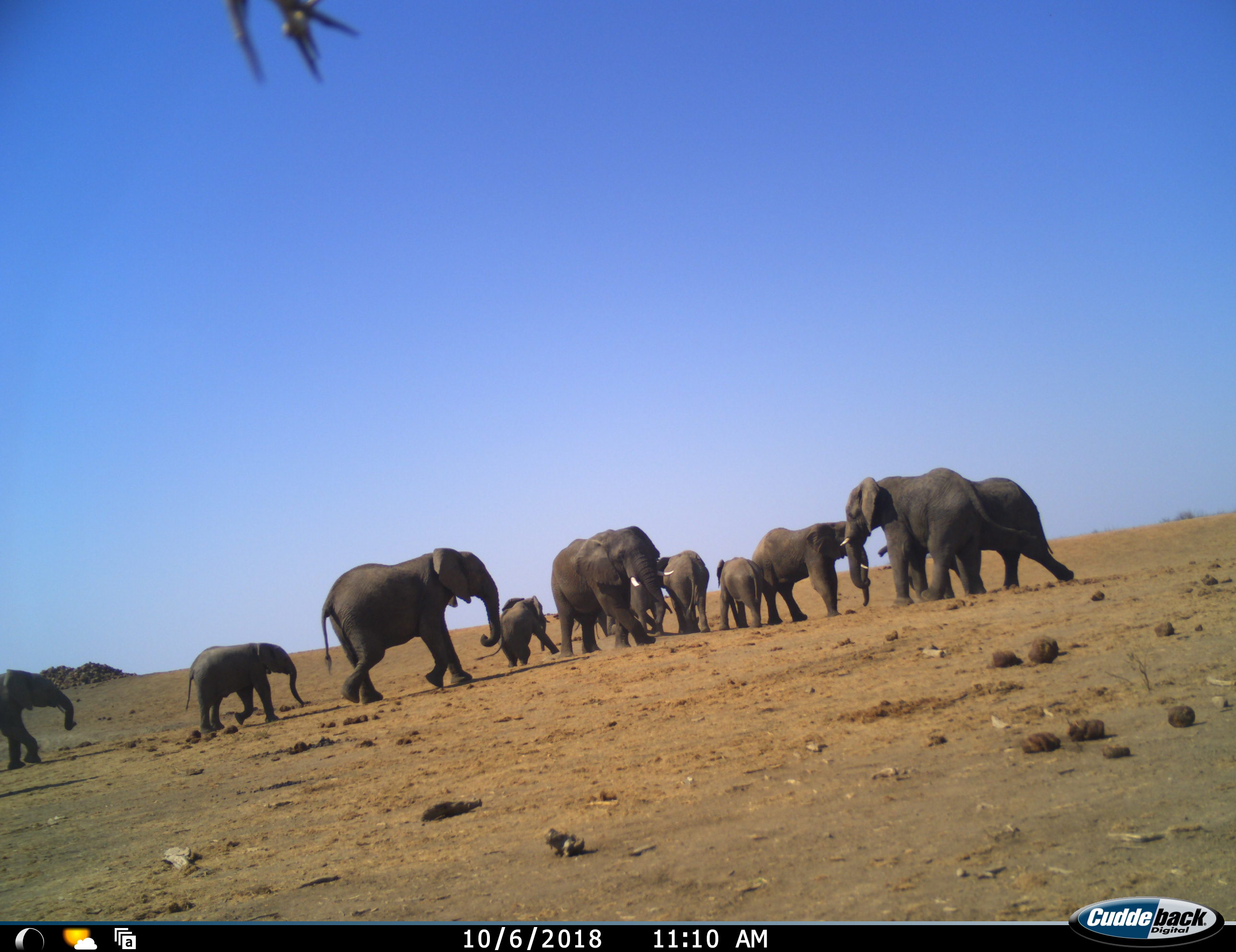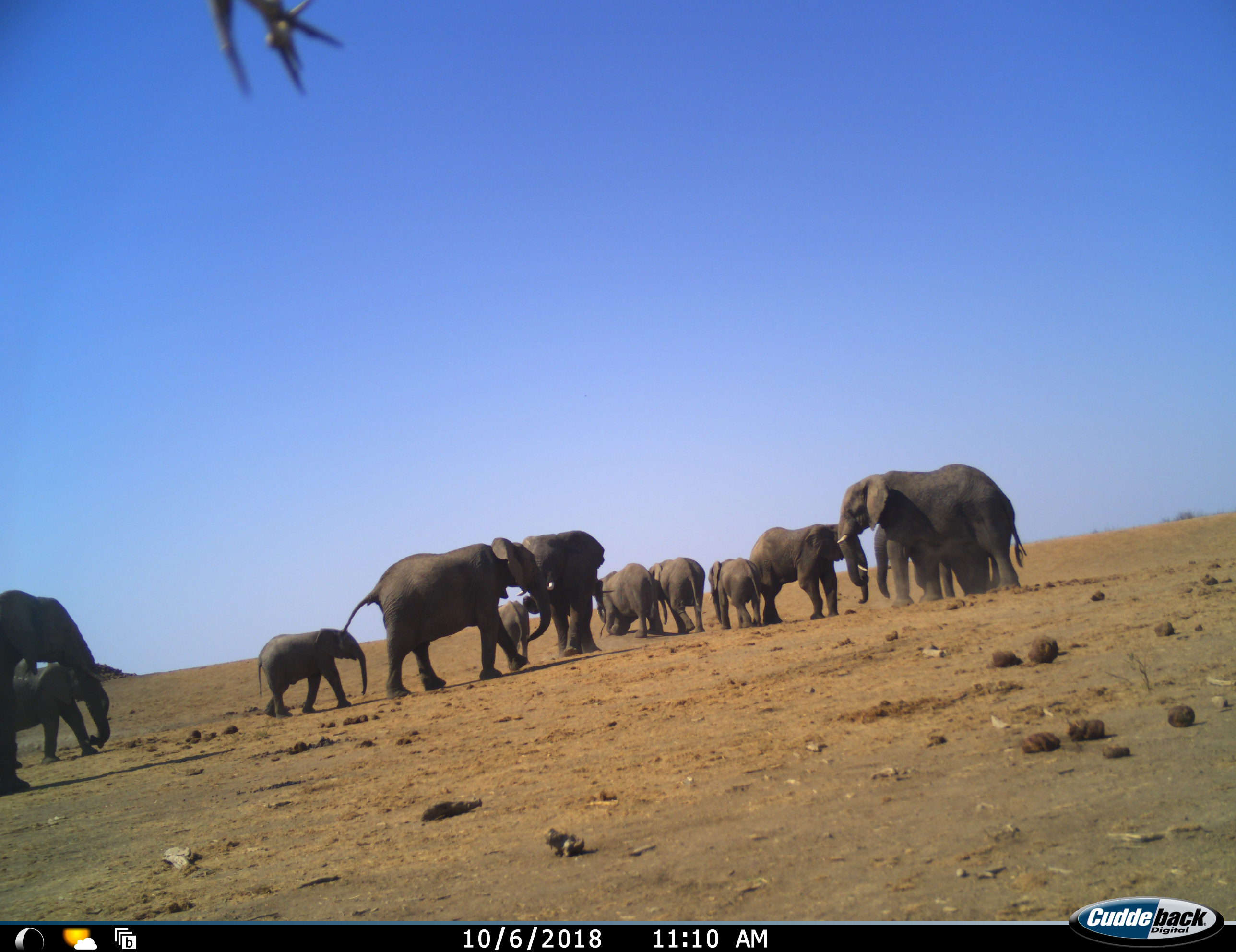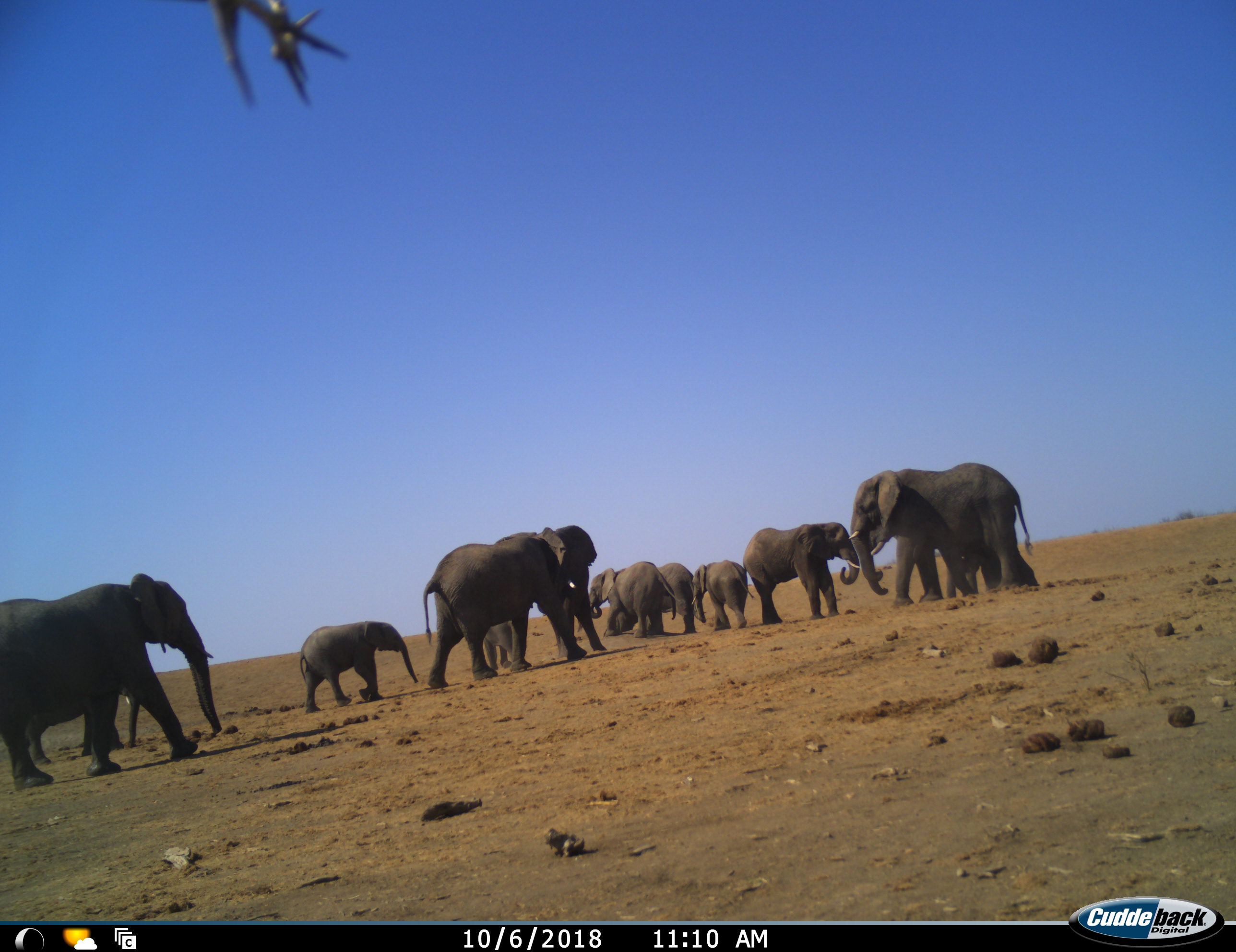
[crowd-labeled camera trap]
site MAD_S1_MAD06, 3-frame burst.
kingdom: Animalia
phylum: Chordata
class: Mammalia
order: Proboscidea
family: Elephantidae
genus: Loxodonta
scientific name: Loxodonta africana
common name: african bush elephant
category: elephant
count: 11-50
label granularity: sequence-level